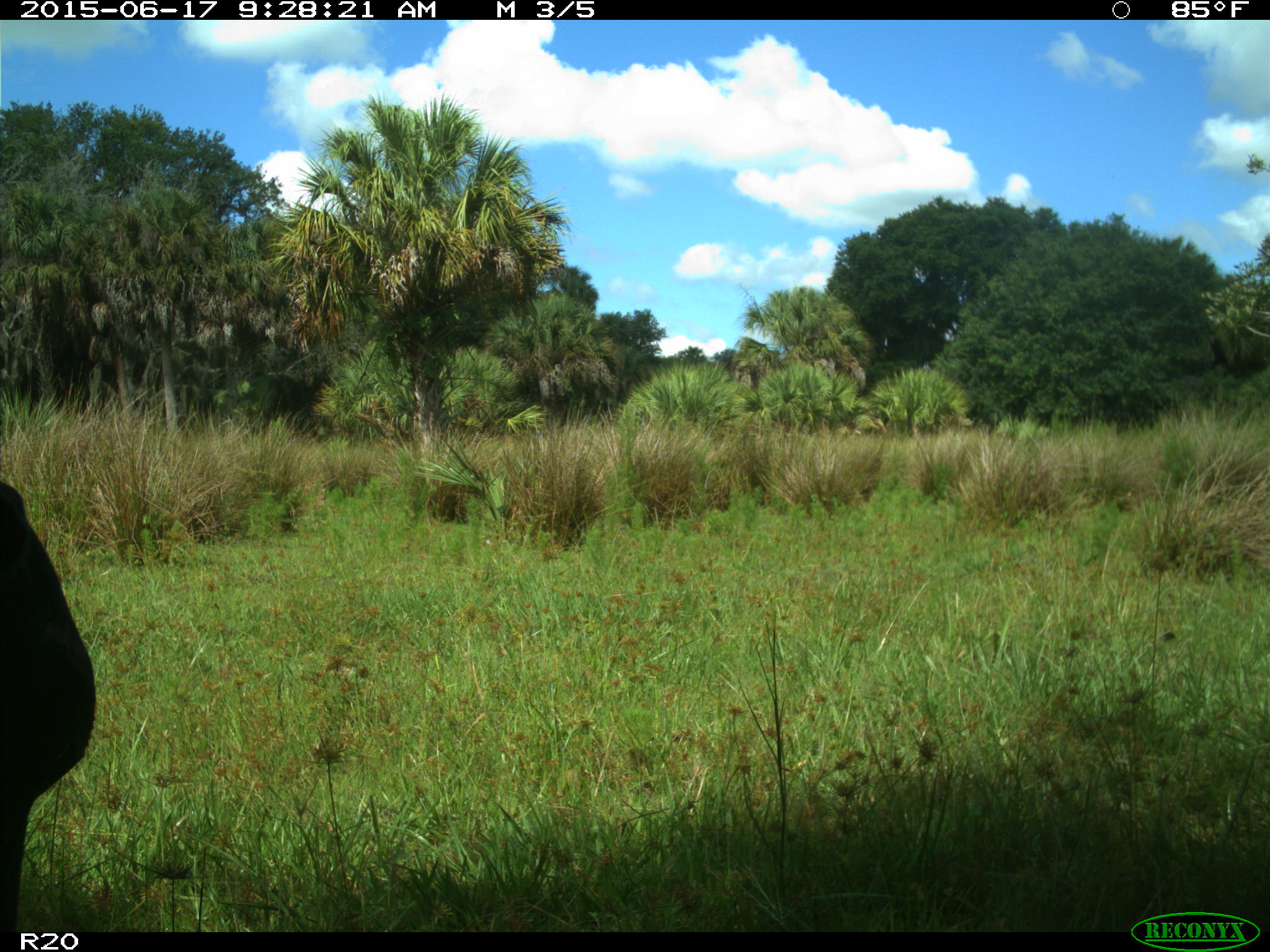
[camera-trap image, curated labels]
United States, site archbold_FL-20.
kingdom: Animalia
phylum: Chordata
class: Mammalia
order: Artiodactyla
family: Bovidae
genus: Bos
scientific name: Bos taurus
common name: domestic cow